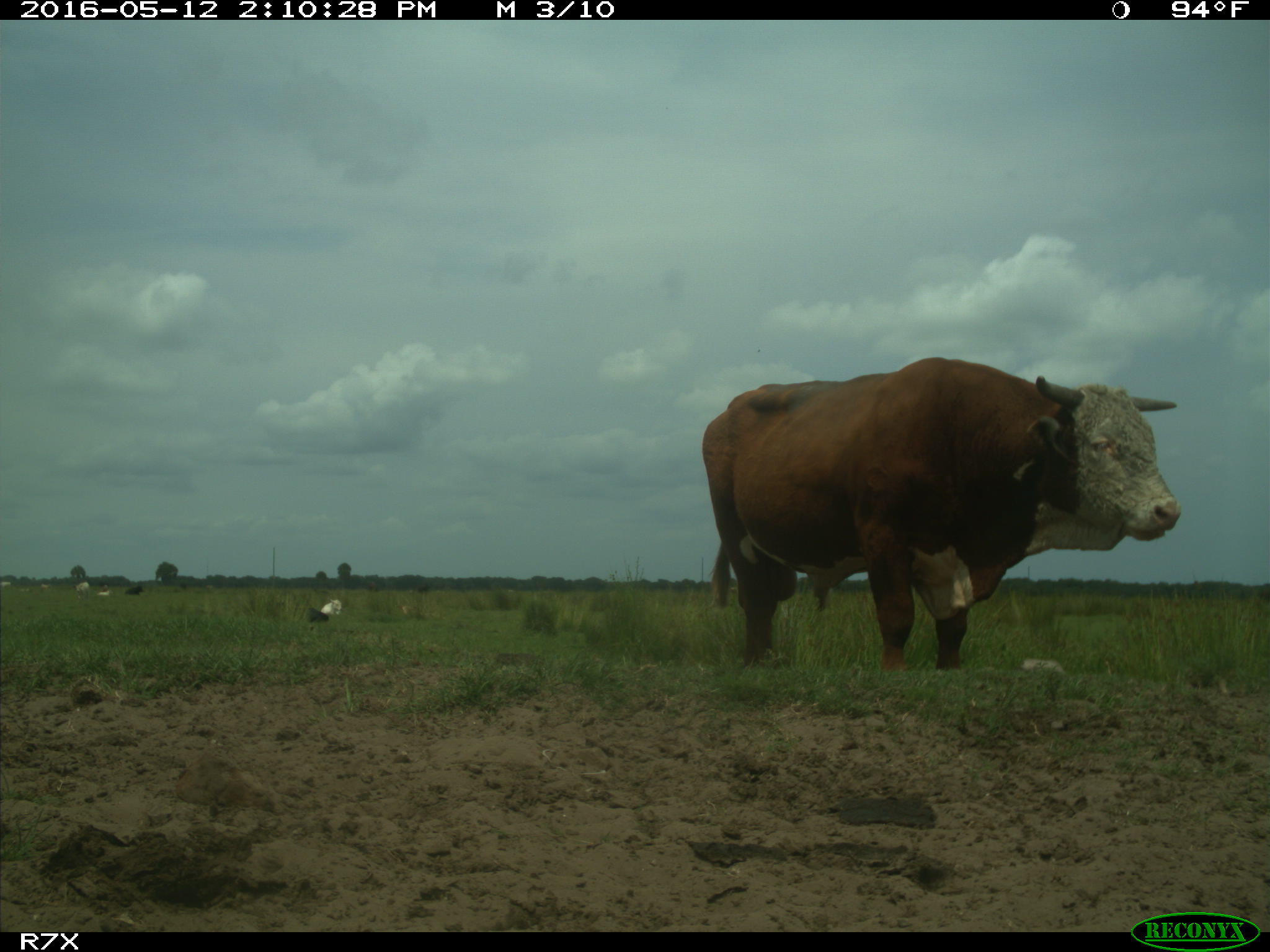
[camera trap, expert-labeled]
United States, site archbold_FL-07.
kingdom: Animalia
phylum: Chordata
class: Mammalia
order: Artiodactyla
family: Bovidae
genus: Bos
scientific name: Bos taurus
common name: domestic cow